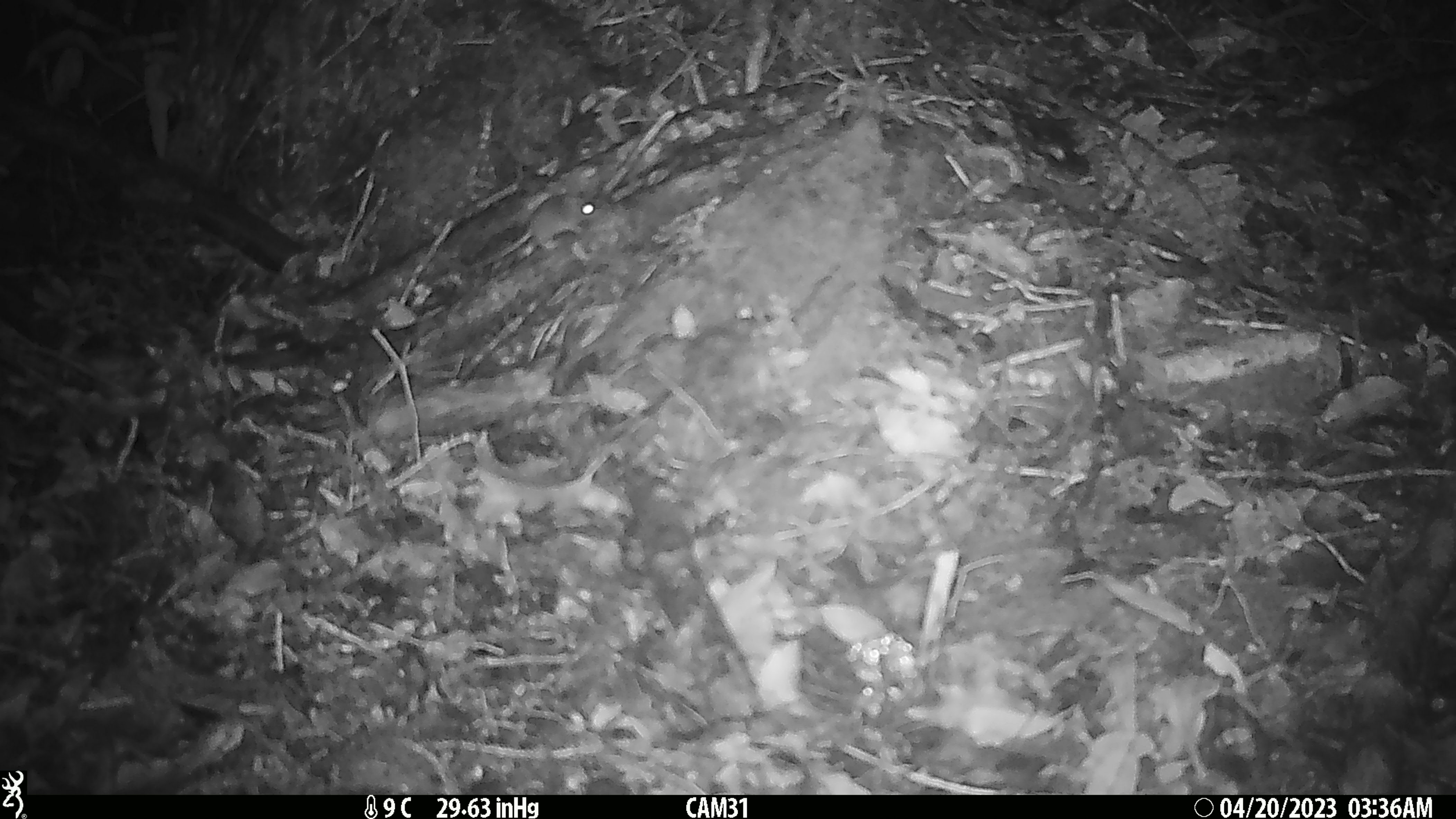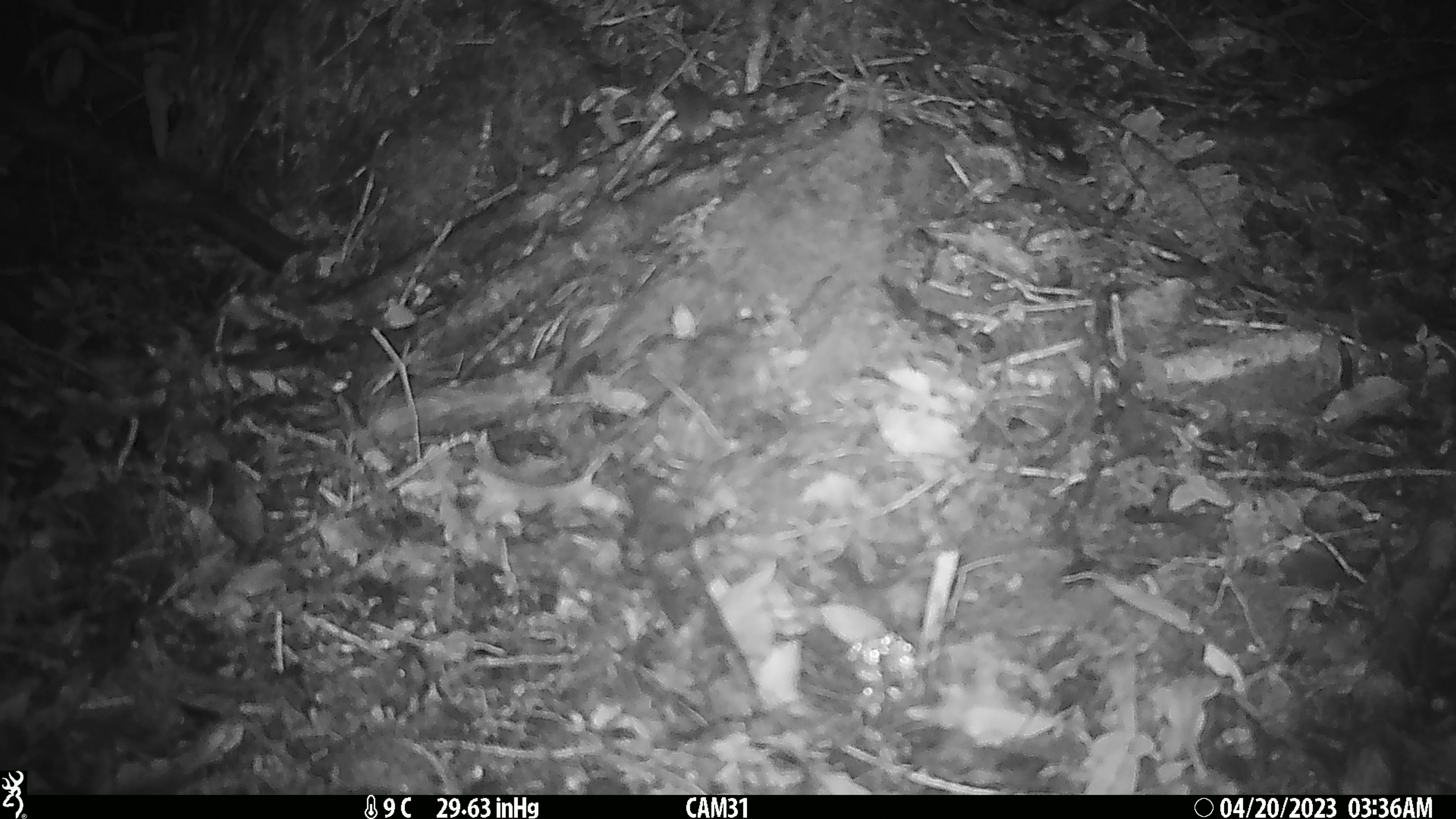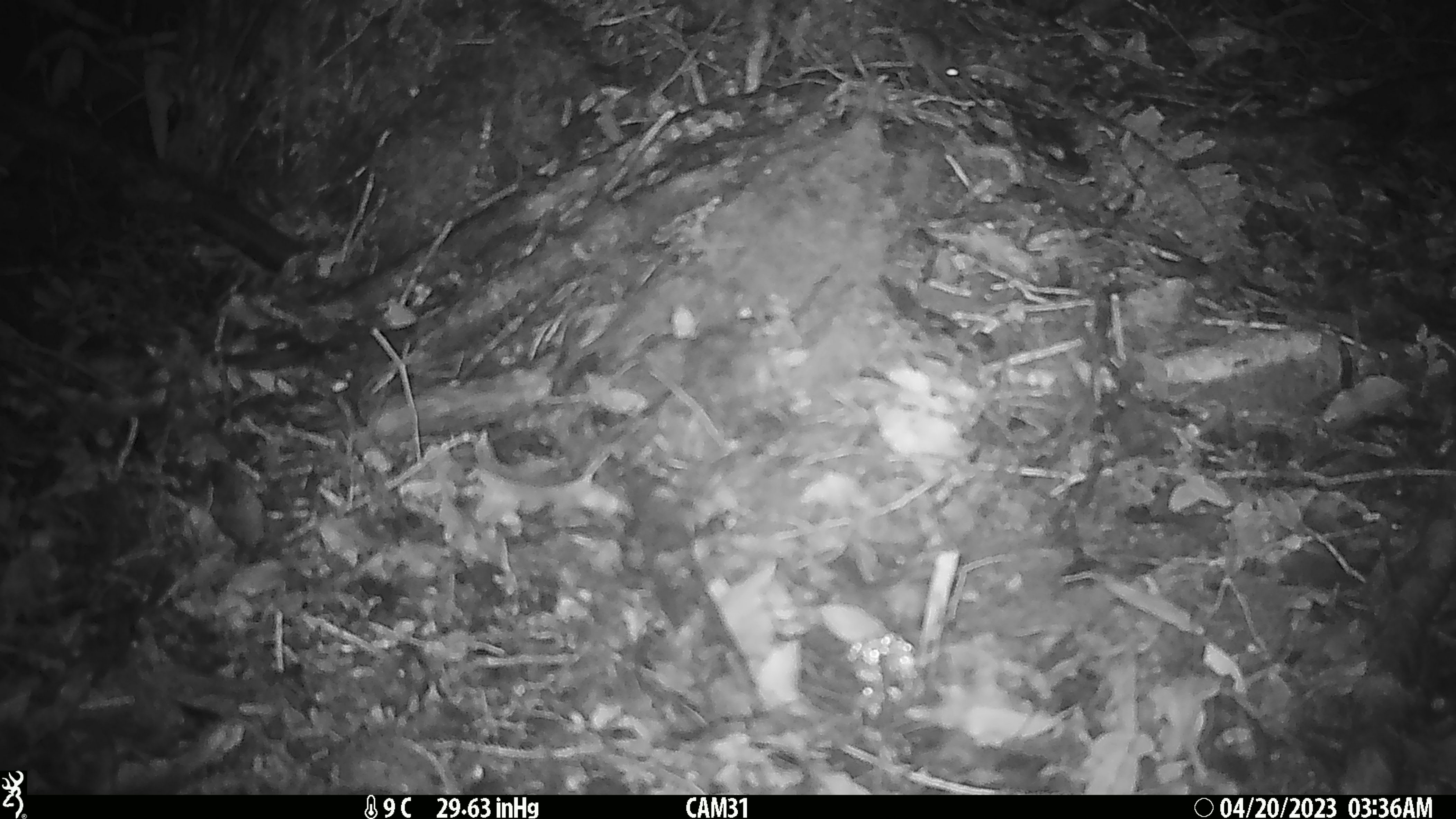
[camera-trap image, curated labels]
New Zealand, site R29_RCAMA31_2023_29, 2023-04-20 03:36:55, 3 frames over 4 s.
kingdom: Animalia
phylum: Chordata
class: Mammalia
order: Rodentia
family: Muridae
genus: Mus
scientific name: Mus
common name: mouse